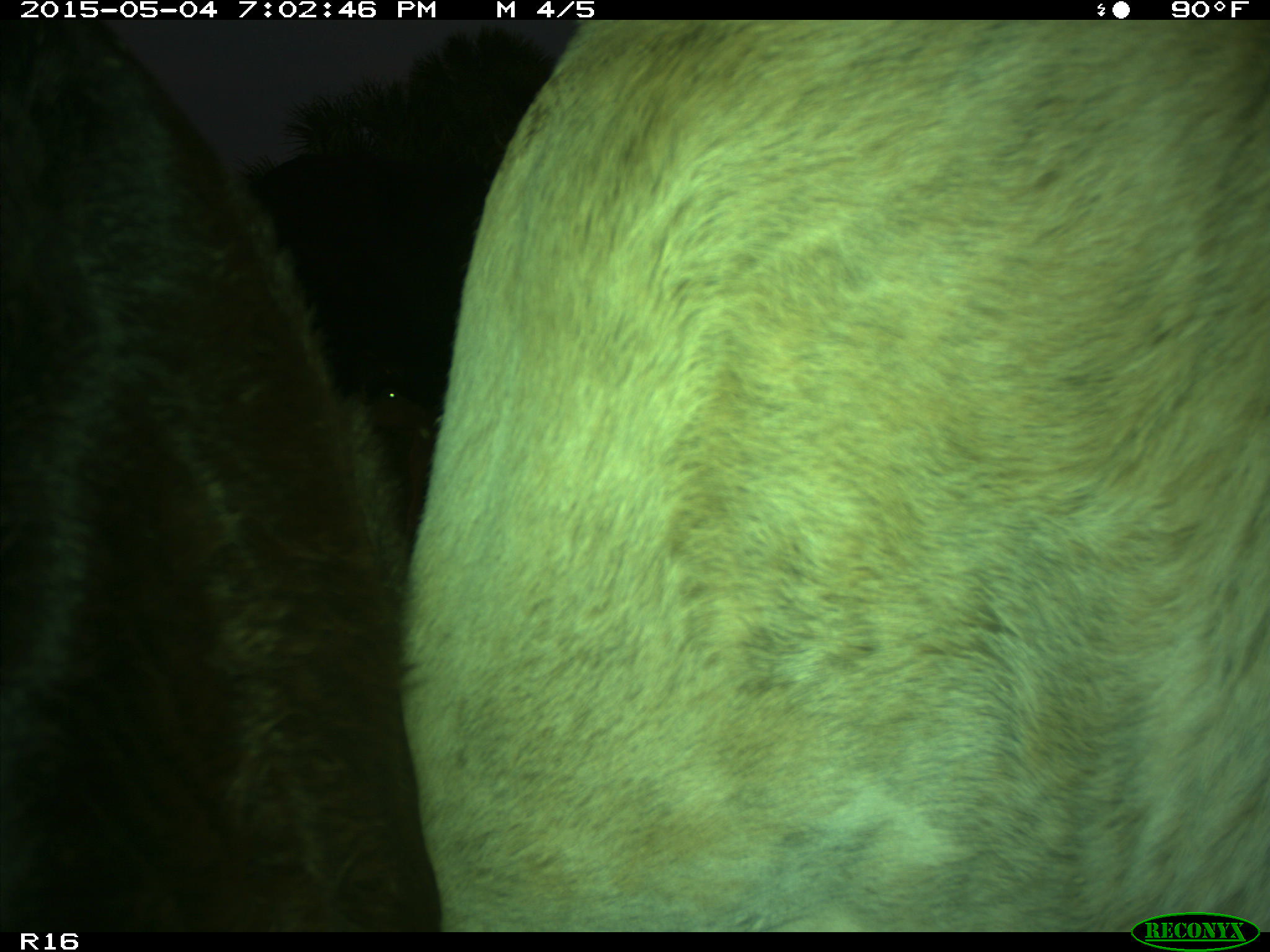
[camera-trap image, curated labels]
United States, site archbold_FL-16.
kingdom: Animalia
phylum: Chordata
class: Mammalia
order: Artiodactyla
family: Bovidae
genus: Bos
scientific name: Bos taurus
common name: domestic cow